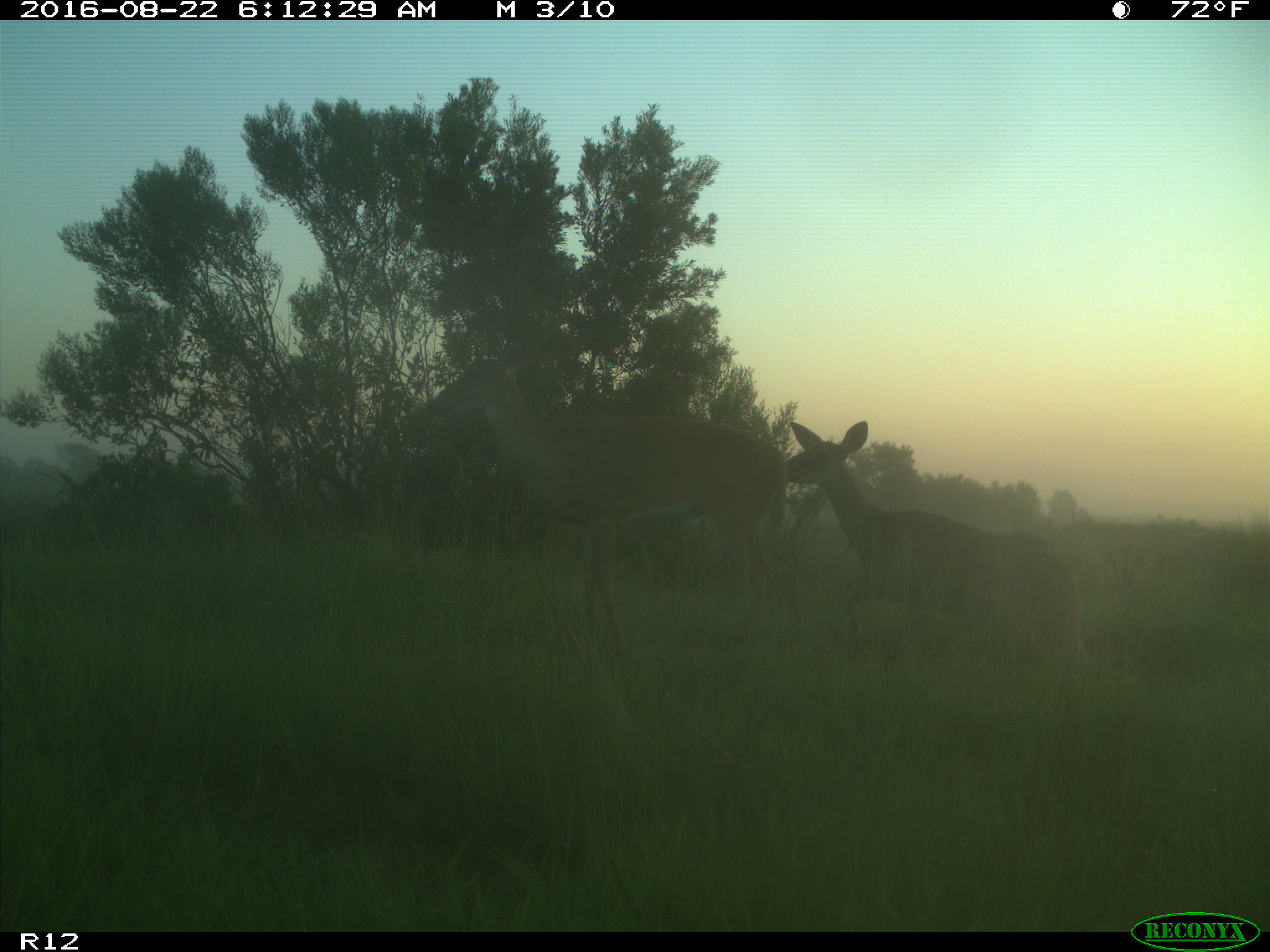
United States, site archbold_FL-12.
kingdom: Animalia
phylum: Chordata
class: Mammalia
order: Artiodactyla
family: Cervidae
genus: Odocoileus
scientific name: Odocoileus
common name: deer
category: unidentified deer